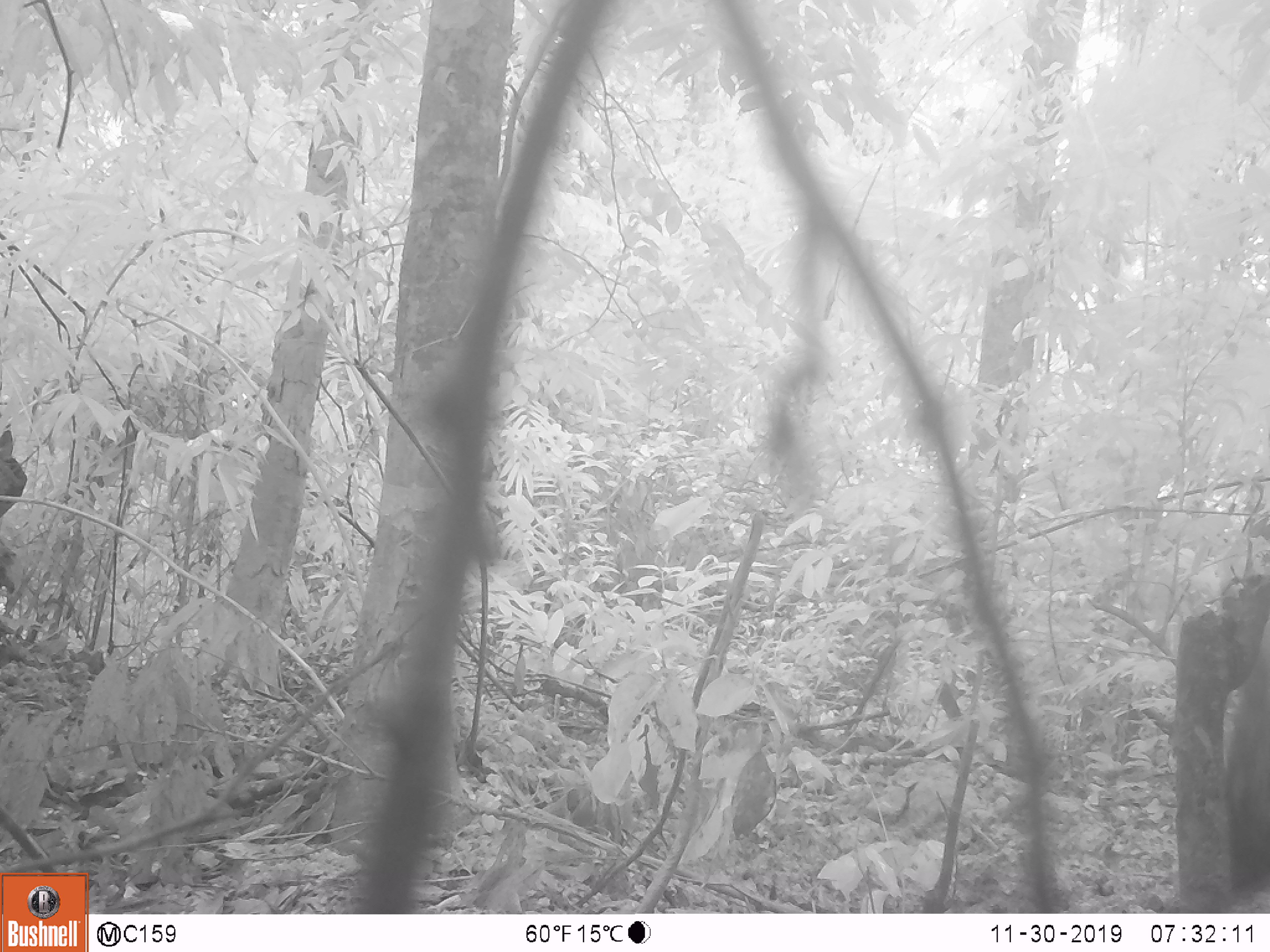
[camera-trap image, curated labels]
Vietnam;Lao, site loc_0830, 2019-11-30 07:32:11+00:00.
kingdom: Animalia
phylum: Chordata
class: Mammalia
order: Artiodactyla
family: Suidae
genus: Sus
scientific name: Sus scrofa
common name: eurasian wild pig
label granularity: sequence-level